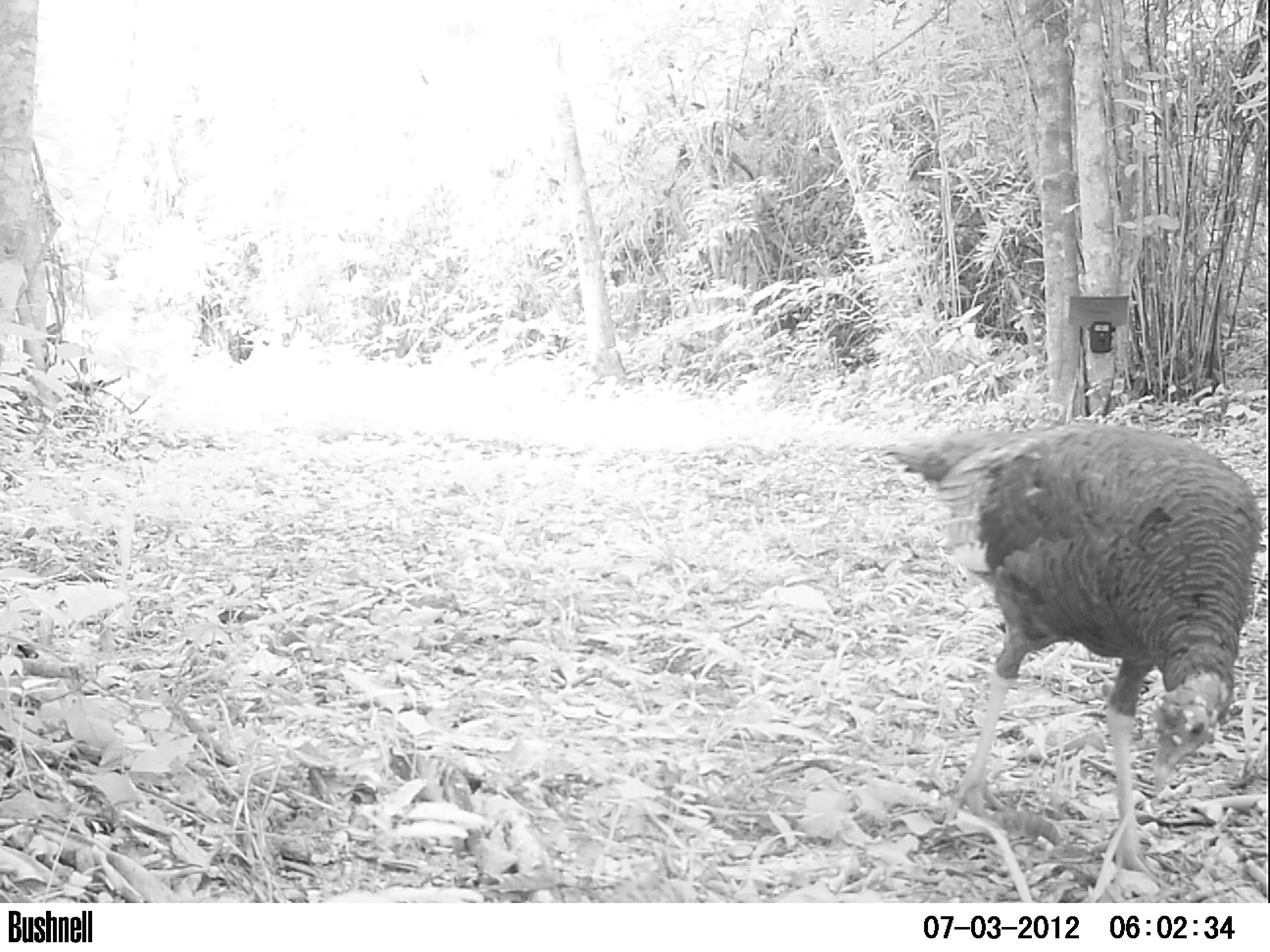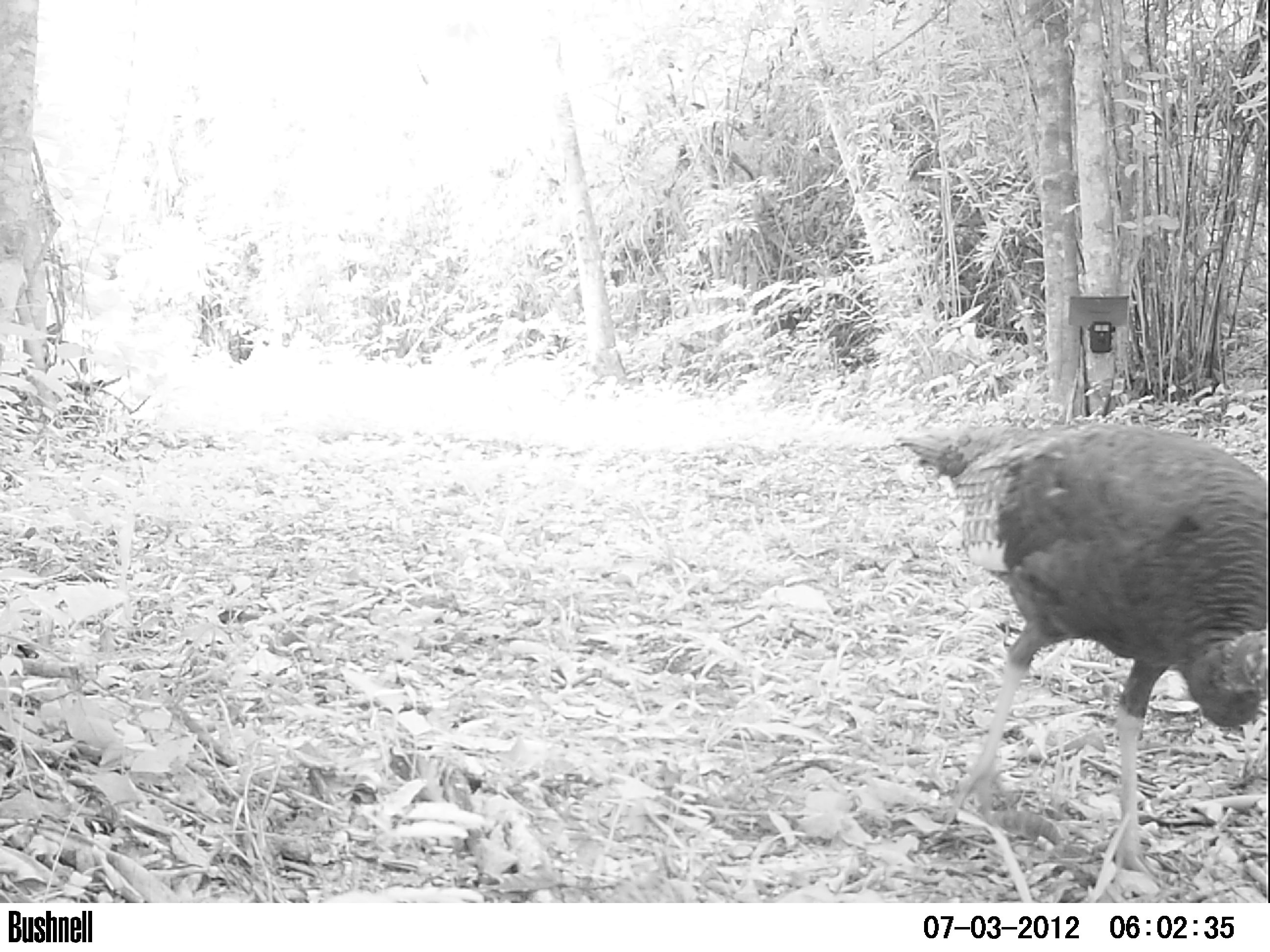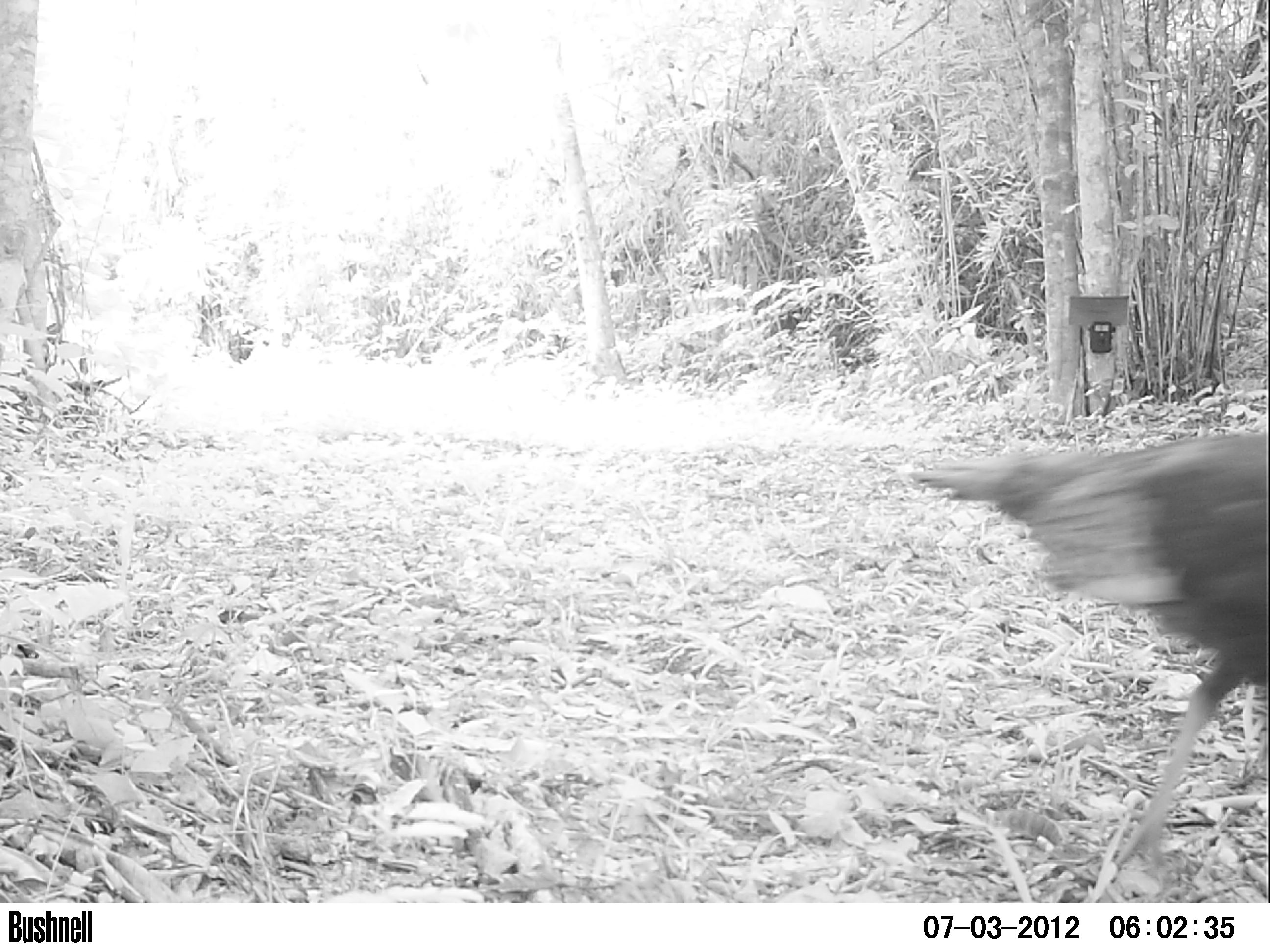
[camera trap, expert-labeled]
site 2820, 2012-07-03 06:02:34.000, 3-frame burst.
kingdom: Animalia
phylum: Chordata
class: Aves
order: Galliformes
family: Phasianidae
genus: Meleagris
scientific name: Meleagris ocellata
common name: ocellated turkey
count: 1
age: adult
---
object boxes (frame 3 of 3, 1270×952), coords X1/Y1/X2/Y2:
meleagris ocellata: 909/430/1270/903